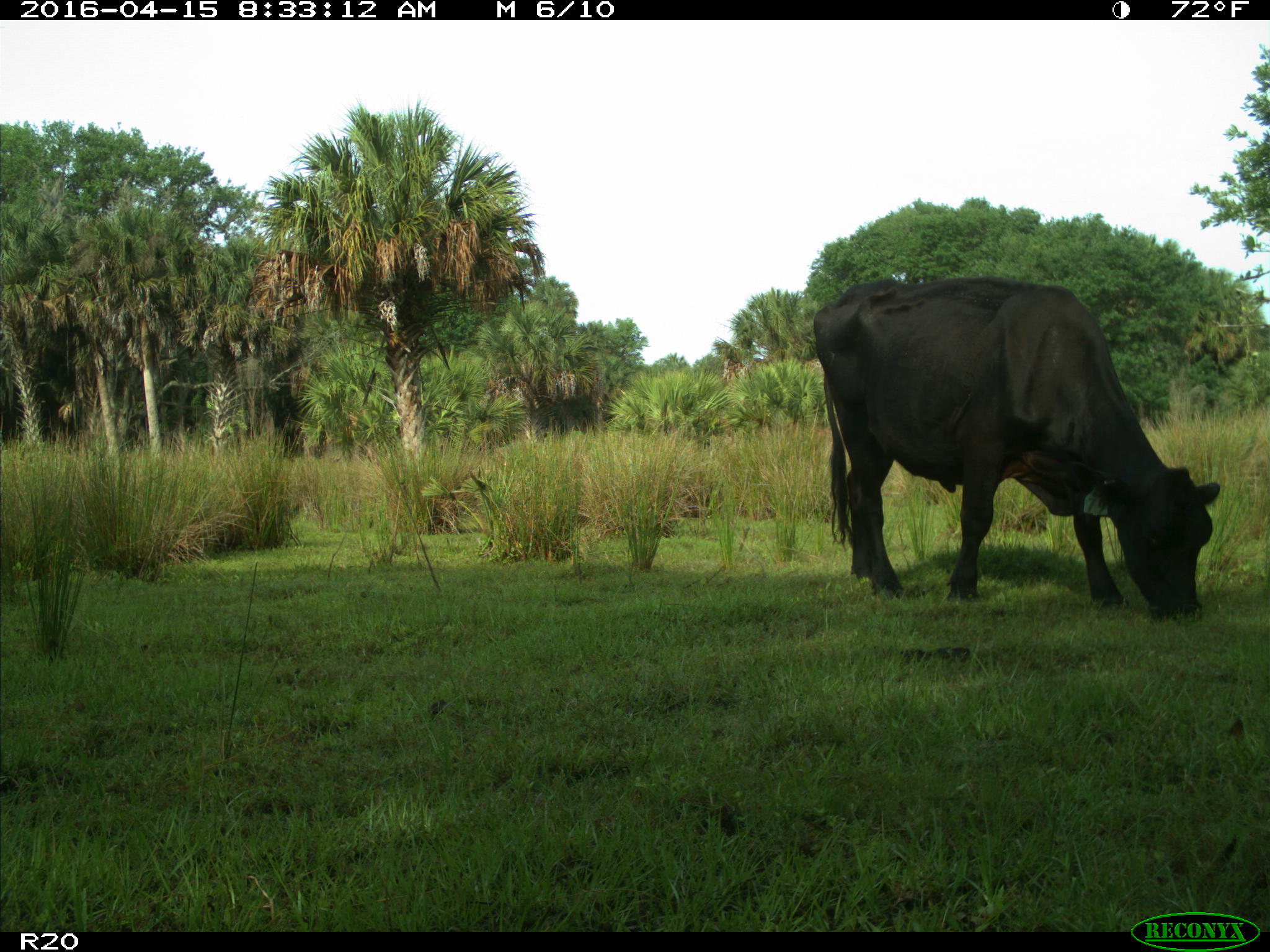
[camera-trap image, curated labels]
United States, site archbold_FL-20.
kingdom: Animalia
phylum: Chordata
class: Mammalia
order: Artiodactyla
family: Bovidae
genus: Bos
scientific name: Bos taurus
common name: domestic cow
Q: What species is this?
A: Bos taurus (domestic cow).